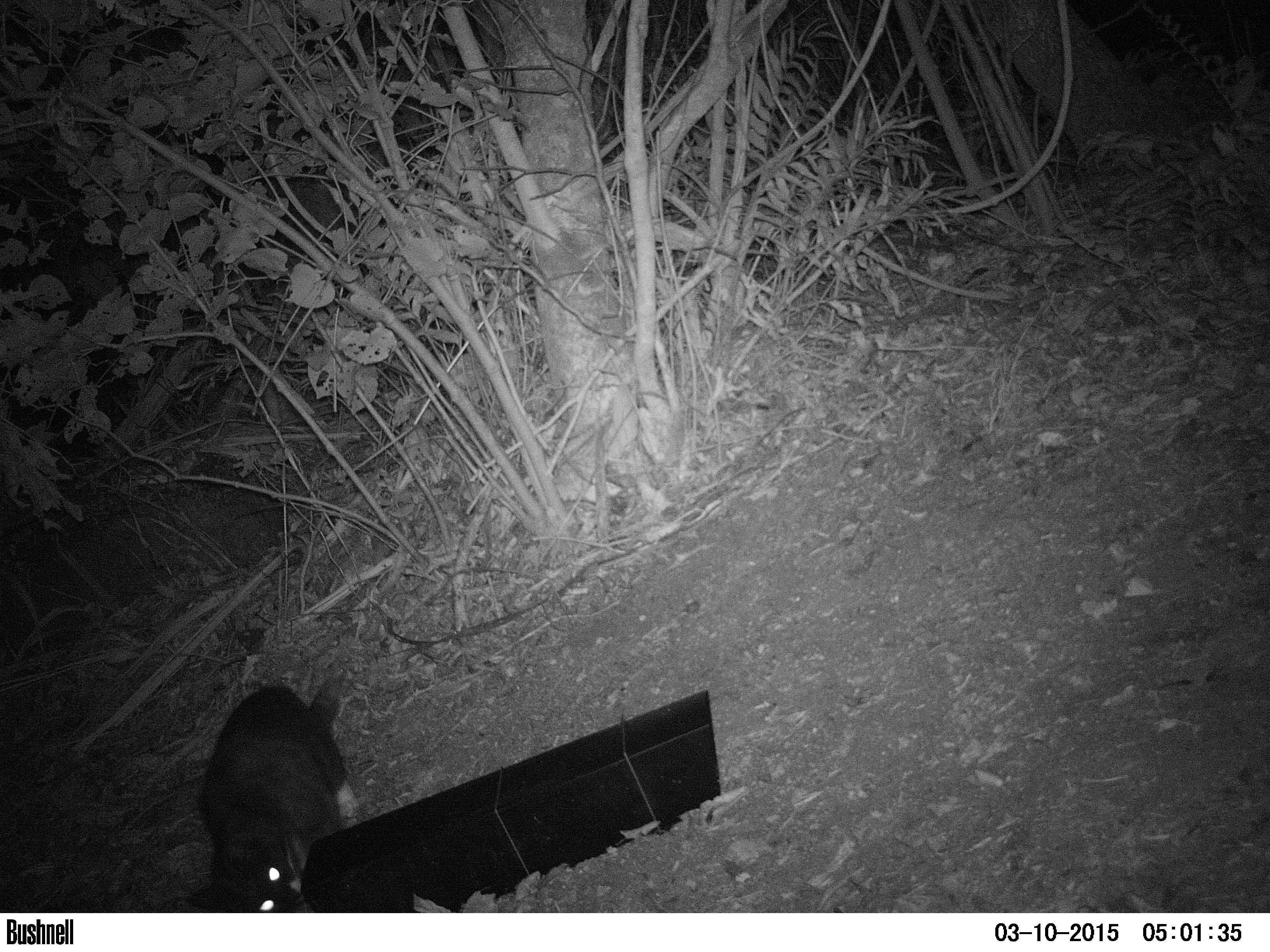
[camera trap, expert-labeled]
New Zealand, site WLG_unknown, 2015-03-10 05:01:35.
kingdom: Animalia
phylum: Chordata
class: Mammalia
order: Carnivora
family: Felidae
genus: Felis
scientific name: Felis catus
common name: domestic cat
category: cat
Cat (domestic cat) (Felis catus).